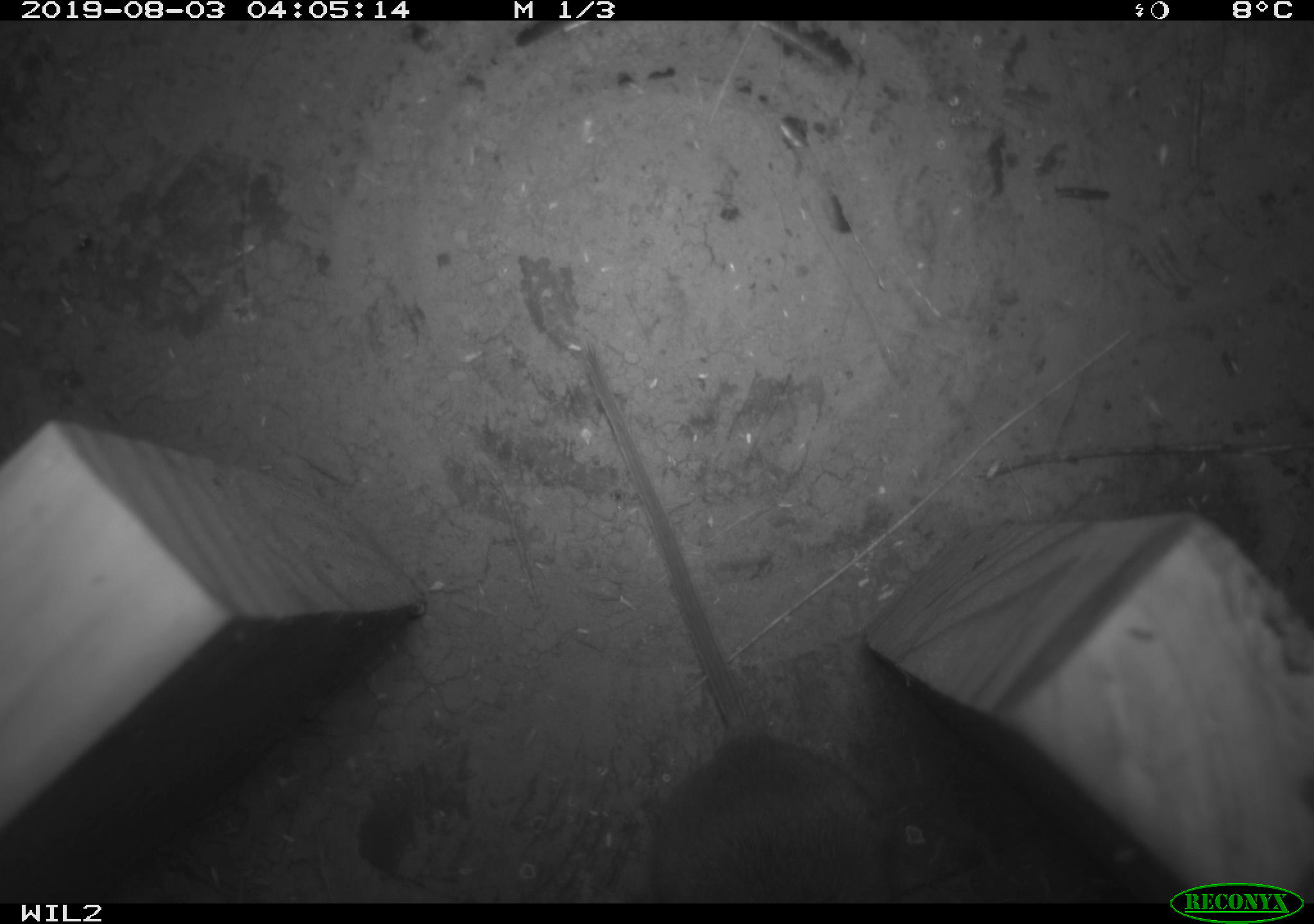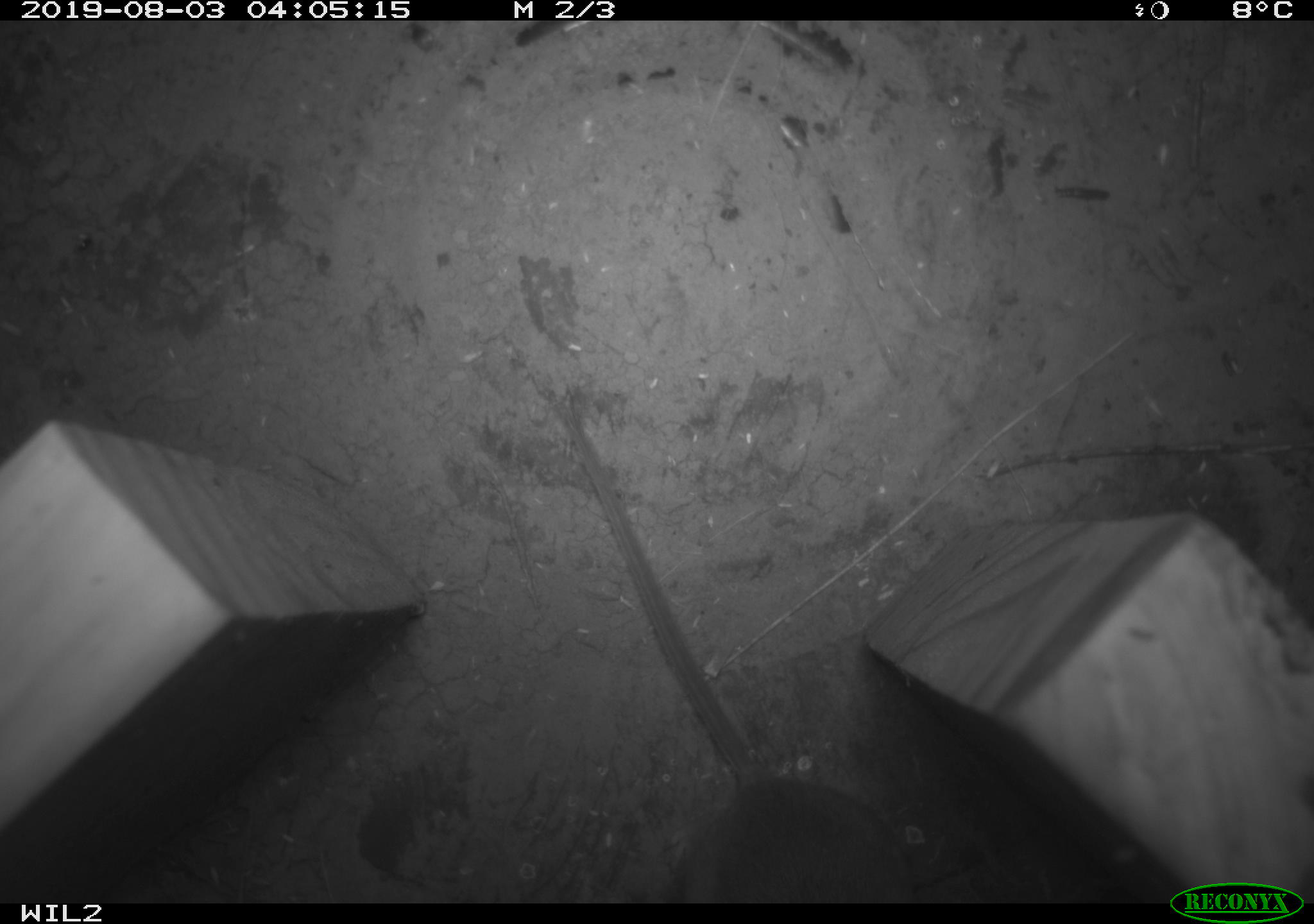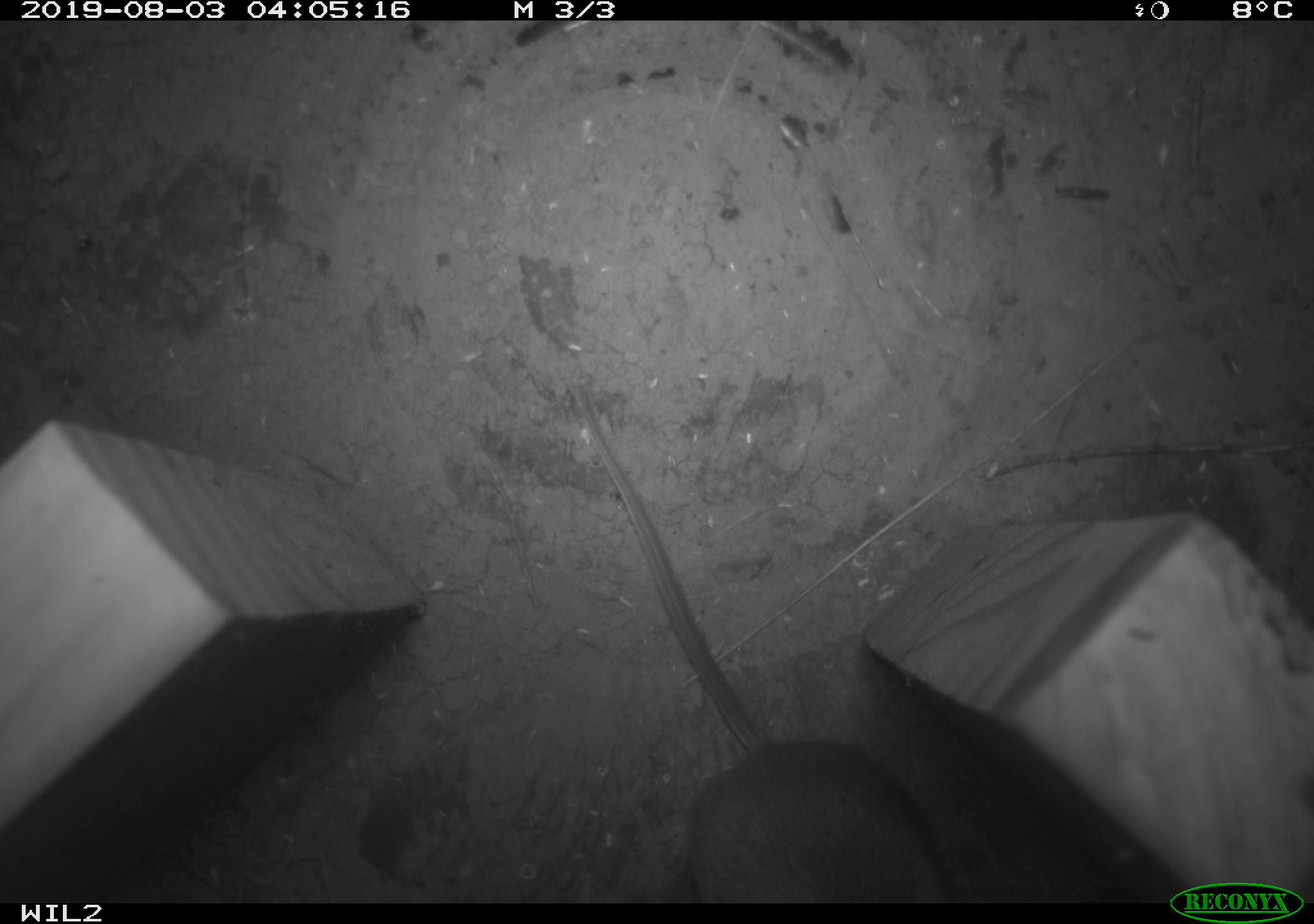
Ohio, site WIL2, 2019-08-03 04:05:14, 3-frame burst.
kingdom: Animalia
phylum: Chordata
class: Mammalia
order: Rodentia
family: Cricetidae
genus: Peromyscus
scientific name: Peromyscus leucopus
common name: white-footed mouse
White-footed mouse (Peromyscus leucopus).